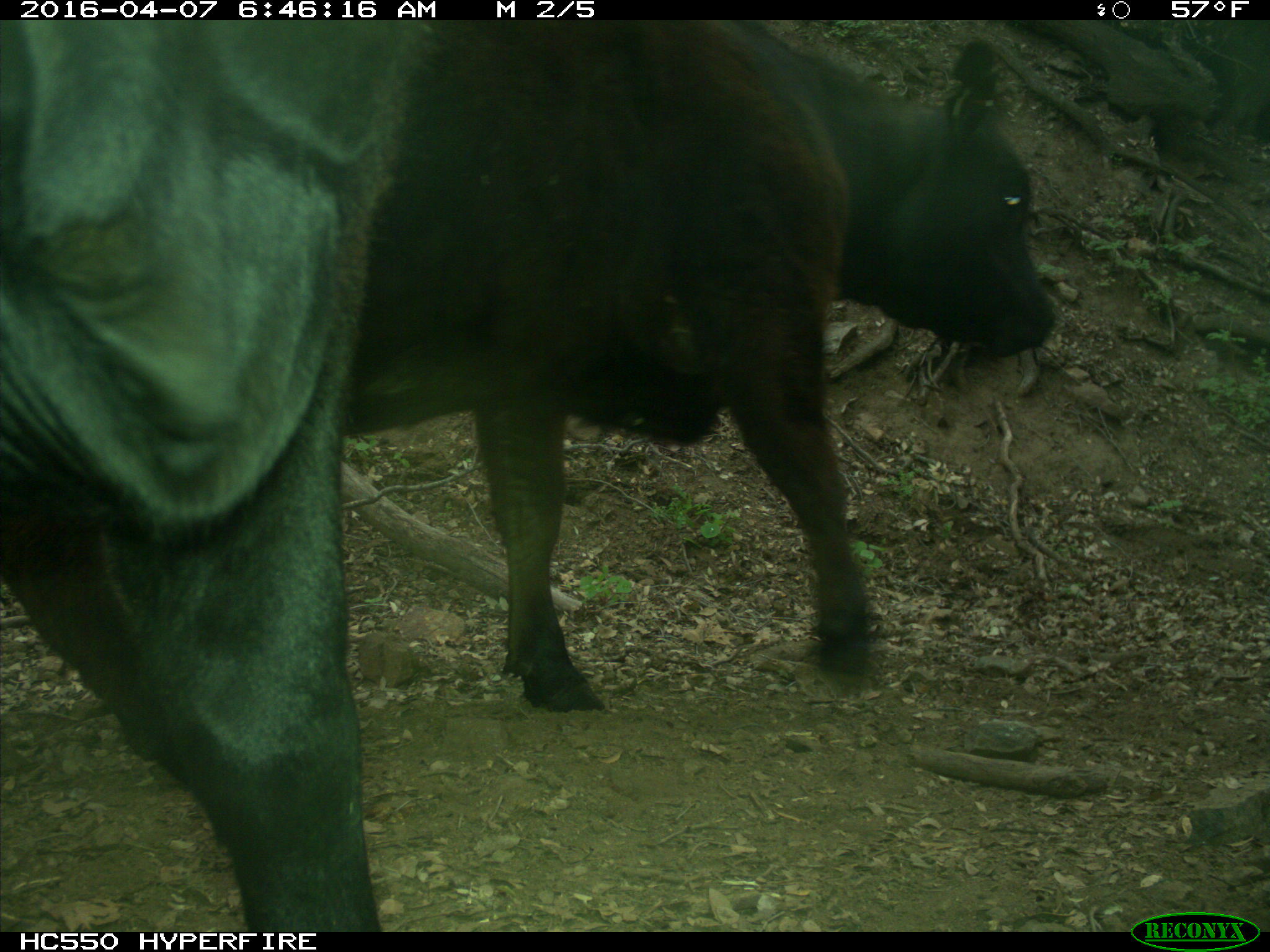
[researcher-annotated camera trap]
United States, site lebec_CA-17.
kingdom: Animalia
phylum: Chordata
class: Mammalia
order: Artiodactyla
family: Bovidae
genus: Bos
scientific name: Bos taurus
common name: domestic cow